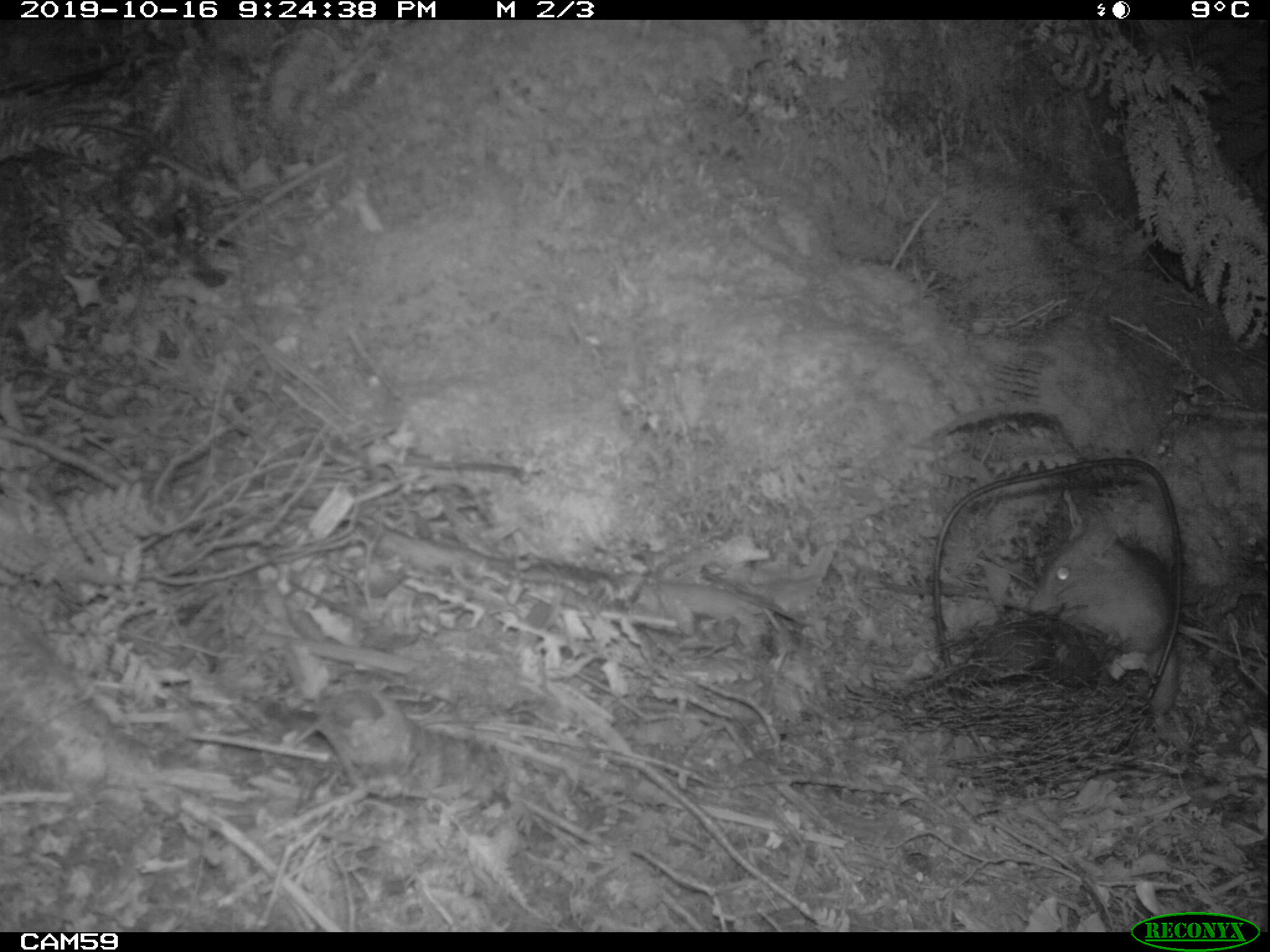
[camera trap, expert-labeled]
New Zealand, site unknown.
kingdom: Animalia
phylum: Chordata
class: Mammalia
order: Rodentia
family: Muridae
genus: Rattus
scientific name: Rattus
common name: rat